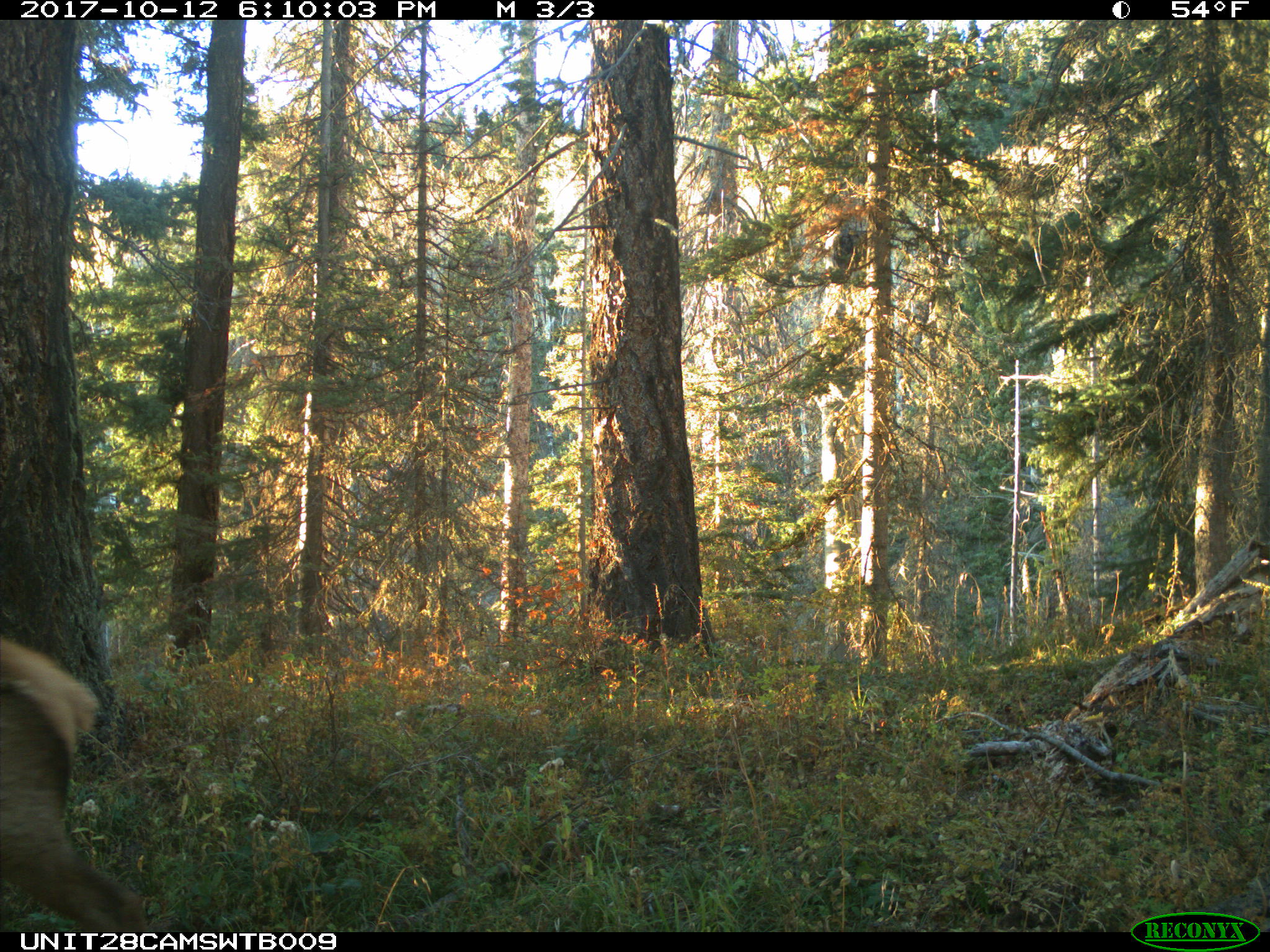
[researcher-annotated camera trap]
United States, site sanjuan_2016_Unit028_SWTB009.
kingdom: Animalia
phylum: Chordata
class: Mammalia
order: Artiodactyla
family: Cervidae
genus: Cervus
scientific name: Cervus elaphus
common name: red deer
Cervus elaphus (red deer).